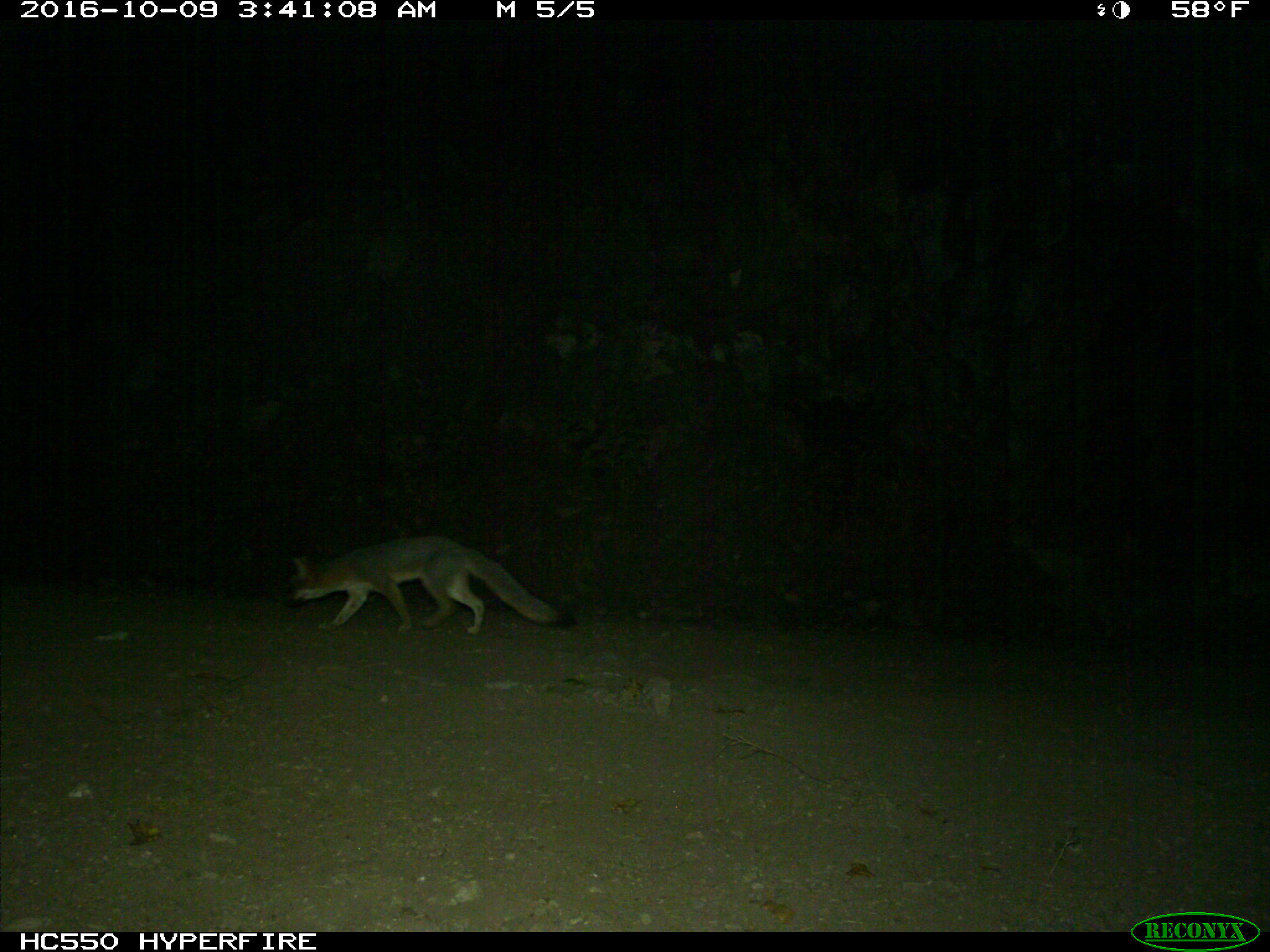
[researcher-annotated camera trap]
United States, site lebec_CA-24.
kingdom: Animalia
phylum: Chordata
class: Mammalia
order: Carnivora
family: Canidae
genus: Urocyon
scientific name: Urocyon cinereoargenteus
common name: gray fox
Urocyon cinereoargenteus (gray fox).